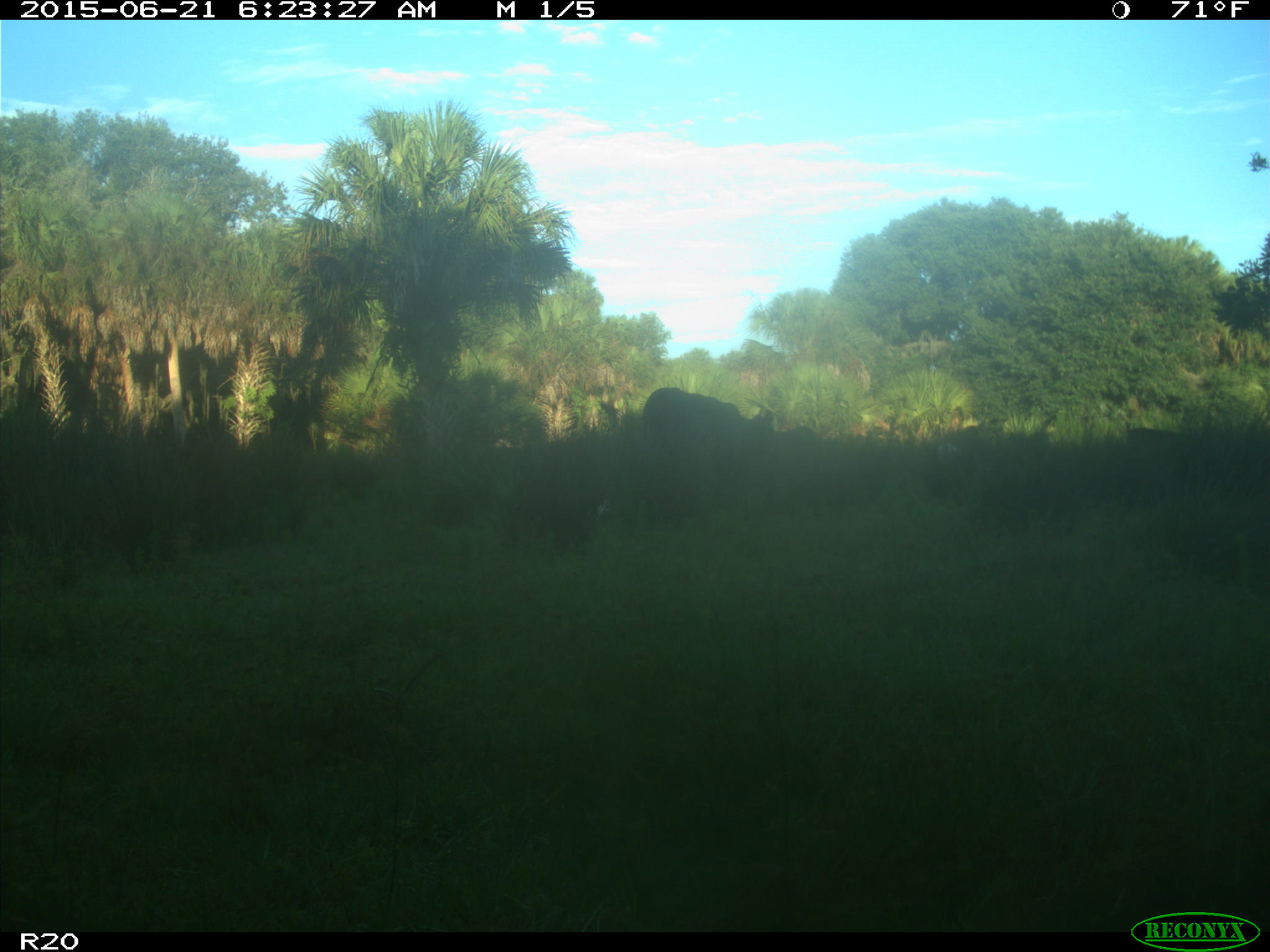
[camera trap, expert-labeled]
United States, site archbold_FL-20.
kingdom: Animalia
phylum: Chordata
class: Mammalia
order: Artiodactyla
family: Bovidae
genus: Bos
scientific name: Bos taurus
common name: domestic cow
Bos taurus (domestic cow).